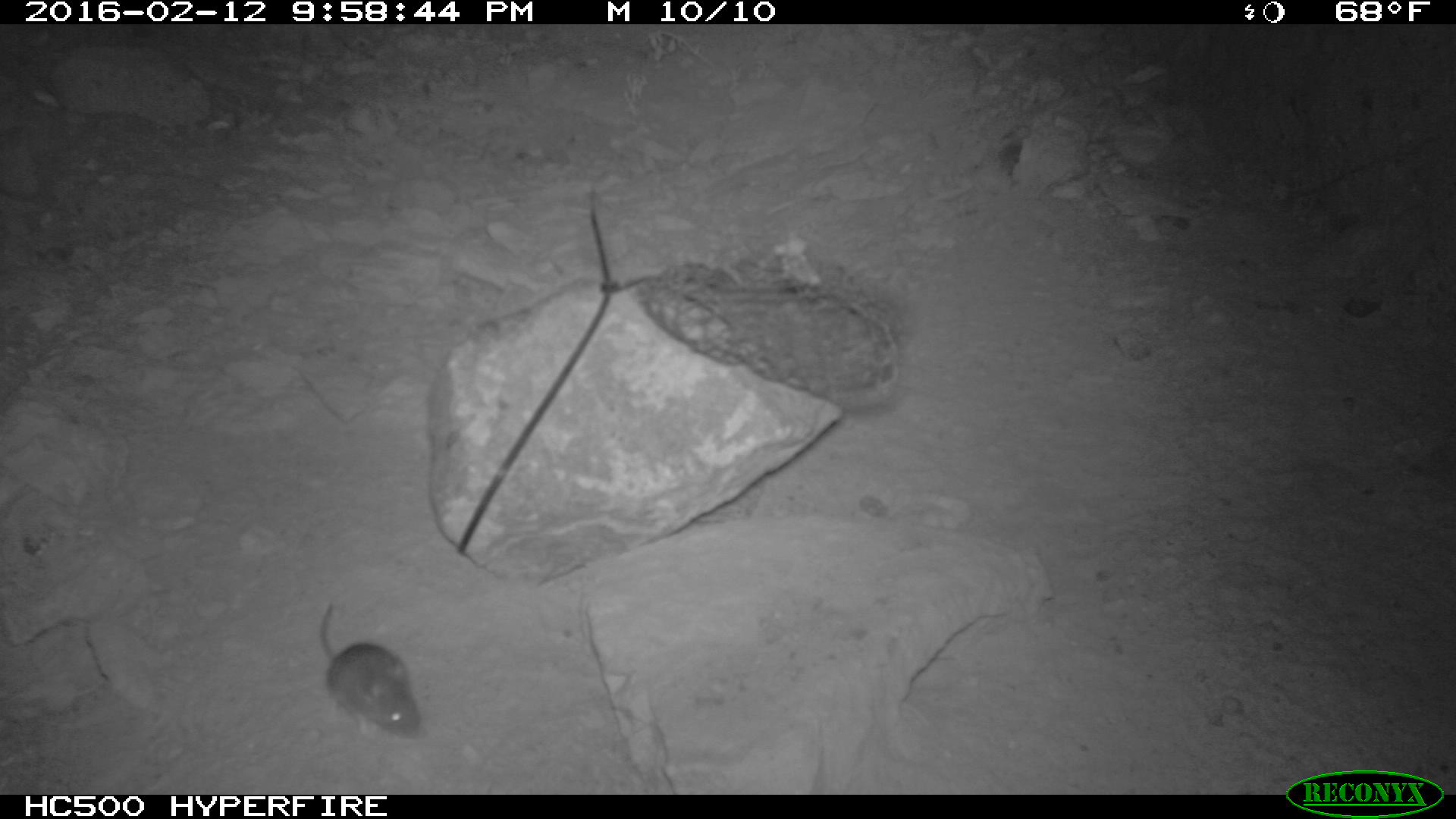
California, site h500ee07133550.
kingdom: Animalia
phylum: Chordata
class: Mammalia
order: Rodentia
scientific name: Rodentia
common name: rodent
Rodent (Rodentia).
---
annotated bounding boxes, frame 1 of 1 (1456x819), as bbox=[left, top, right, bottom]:
rodent: bbox=[319, 598, 419, 740]